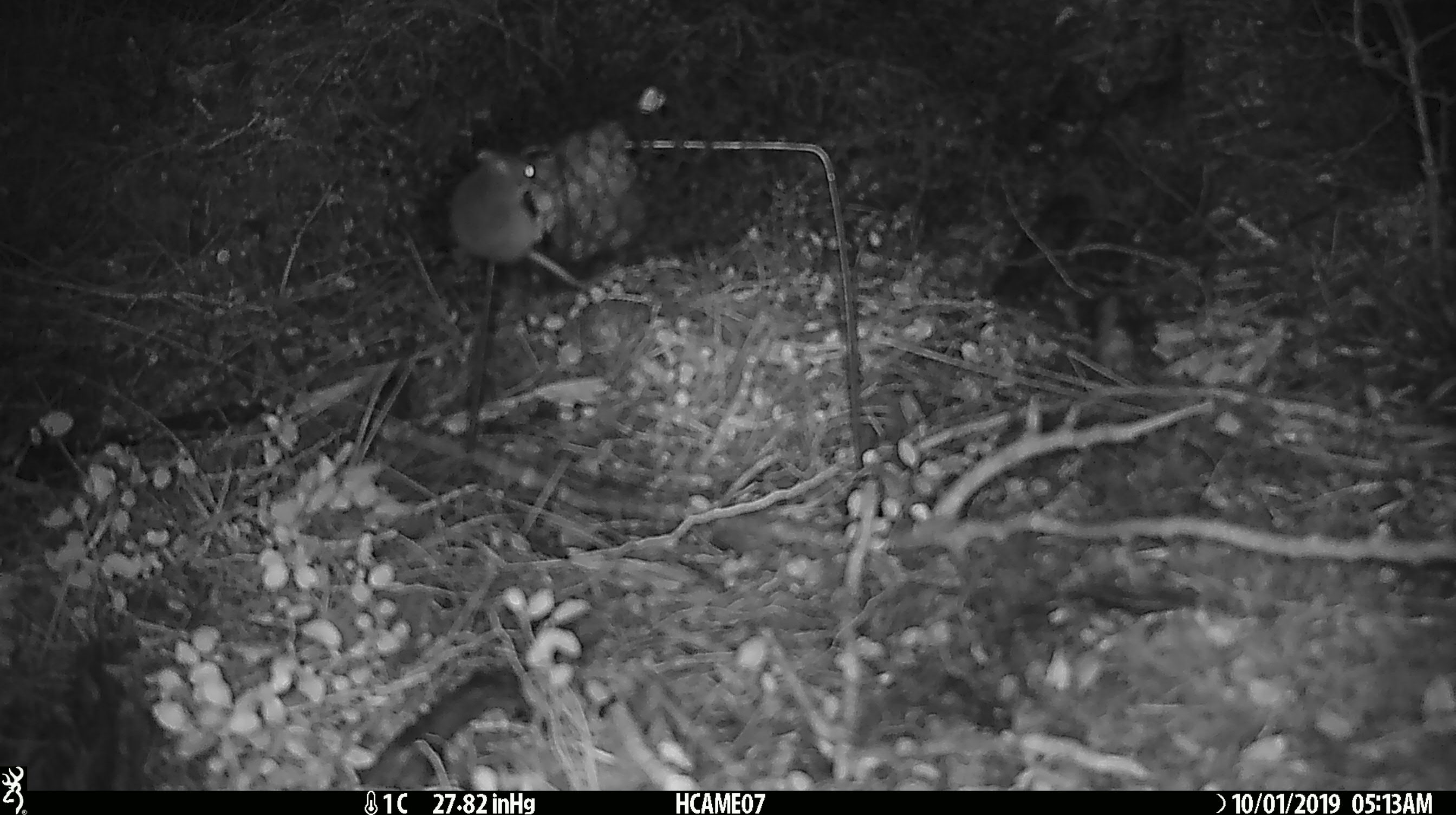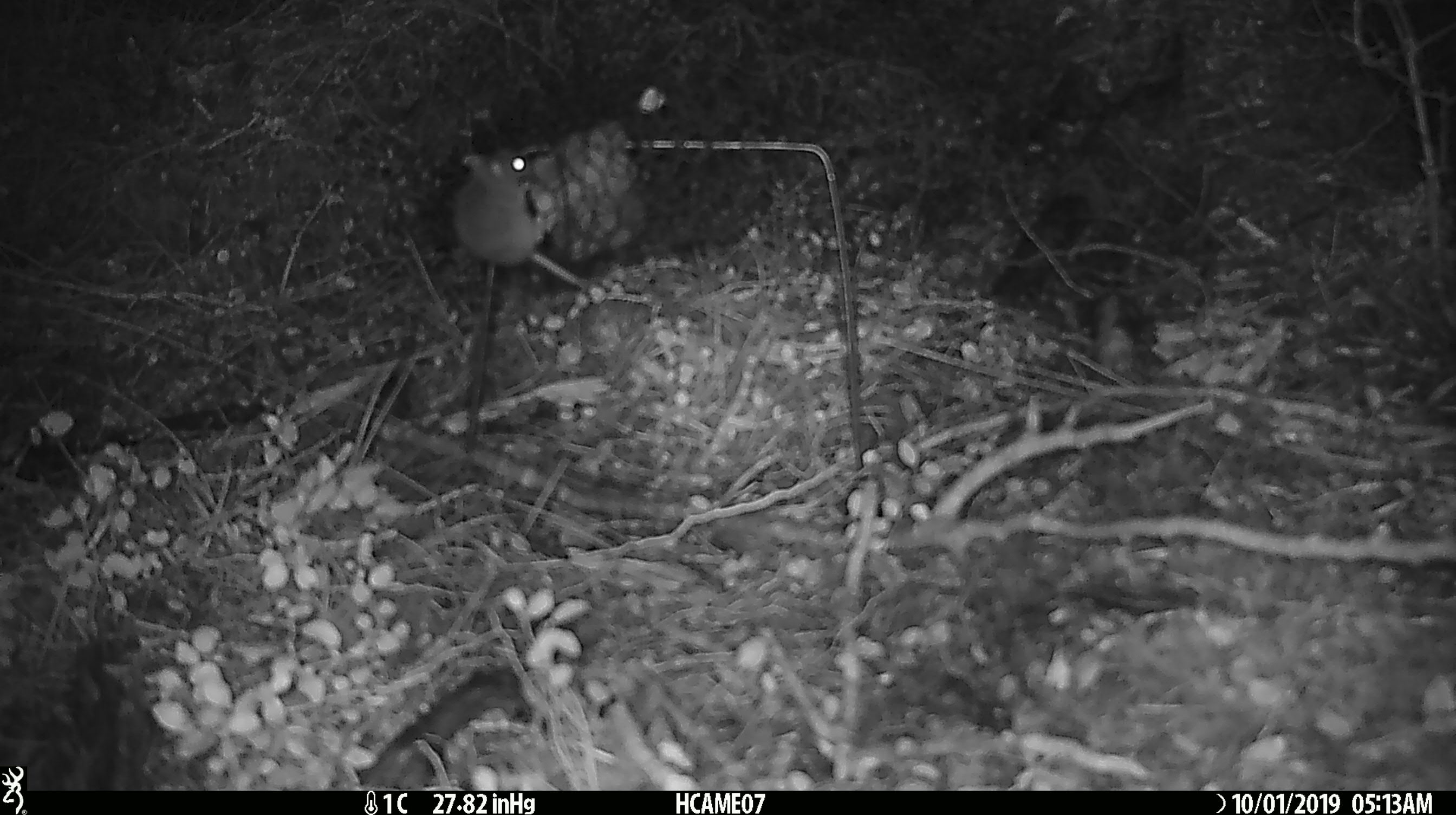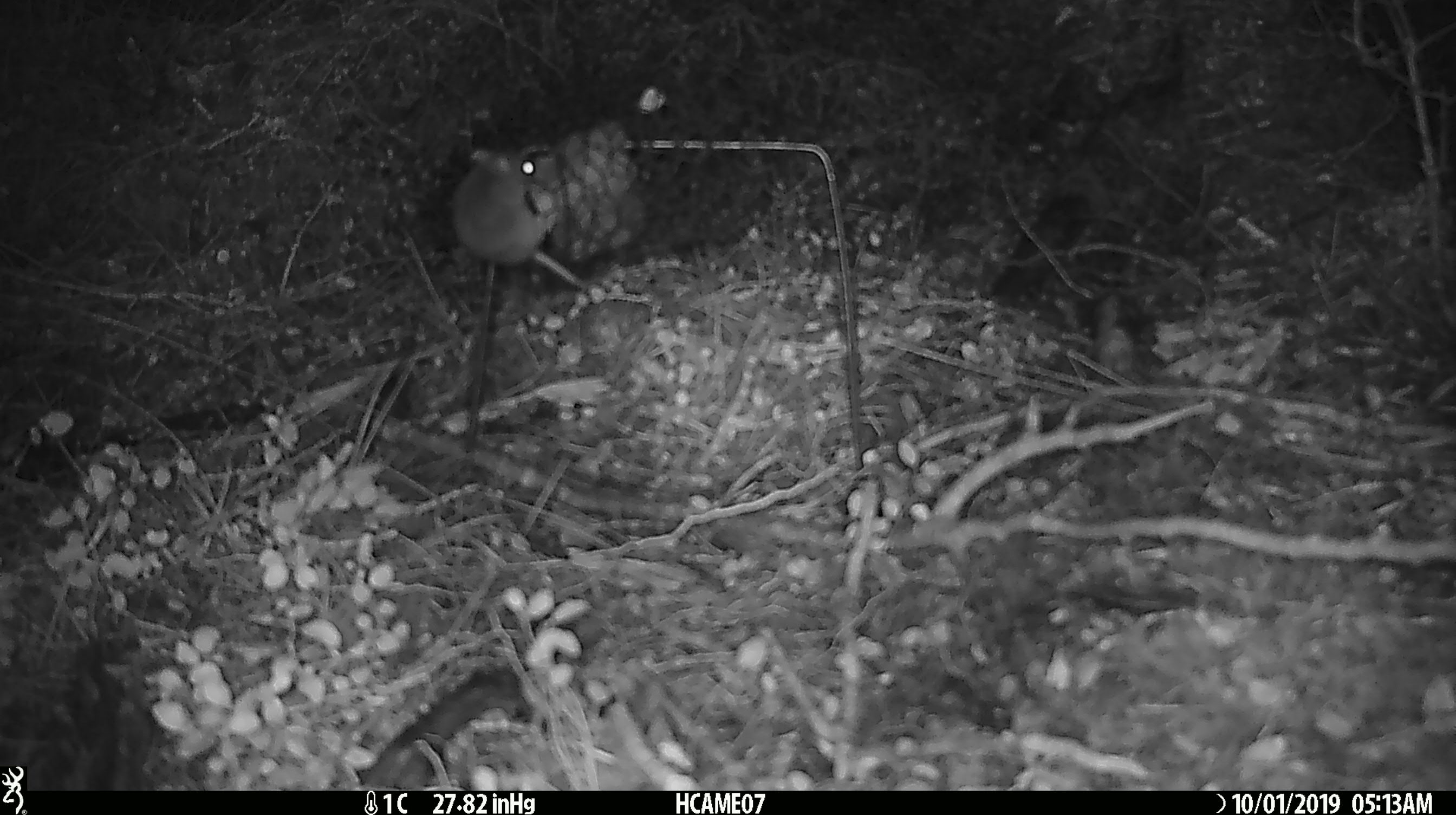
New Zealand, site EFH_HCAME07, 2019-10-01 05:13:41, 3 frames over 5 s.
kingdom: Animalia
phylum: Chordata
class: Mammalia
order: Rodentia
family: Muridae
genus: Mus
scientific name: Mus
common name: mouse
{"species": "mouse (Mus)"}